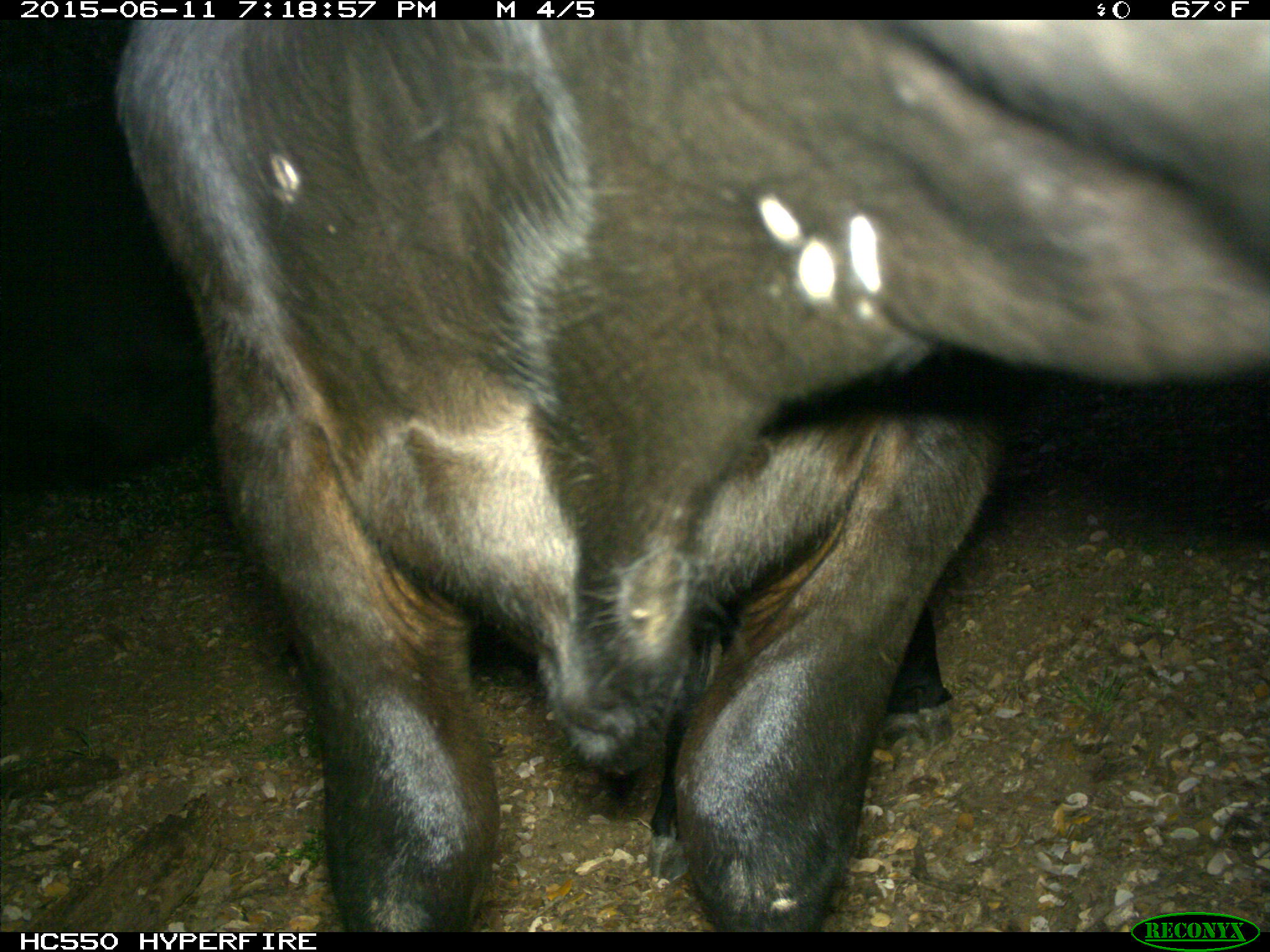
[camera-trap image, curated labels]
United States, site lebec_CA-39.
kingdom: Animalia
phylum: Chordata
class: Mammalia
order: Artiodactyla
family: Bovidae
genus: Bos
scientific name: Bos taurus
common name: domestic cow